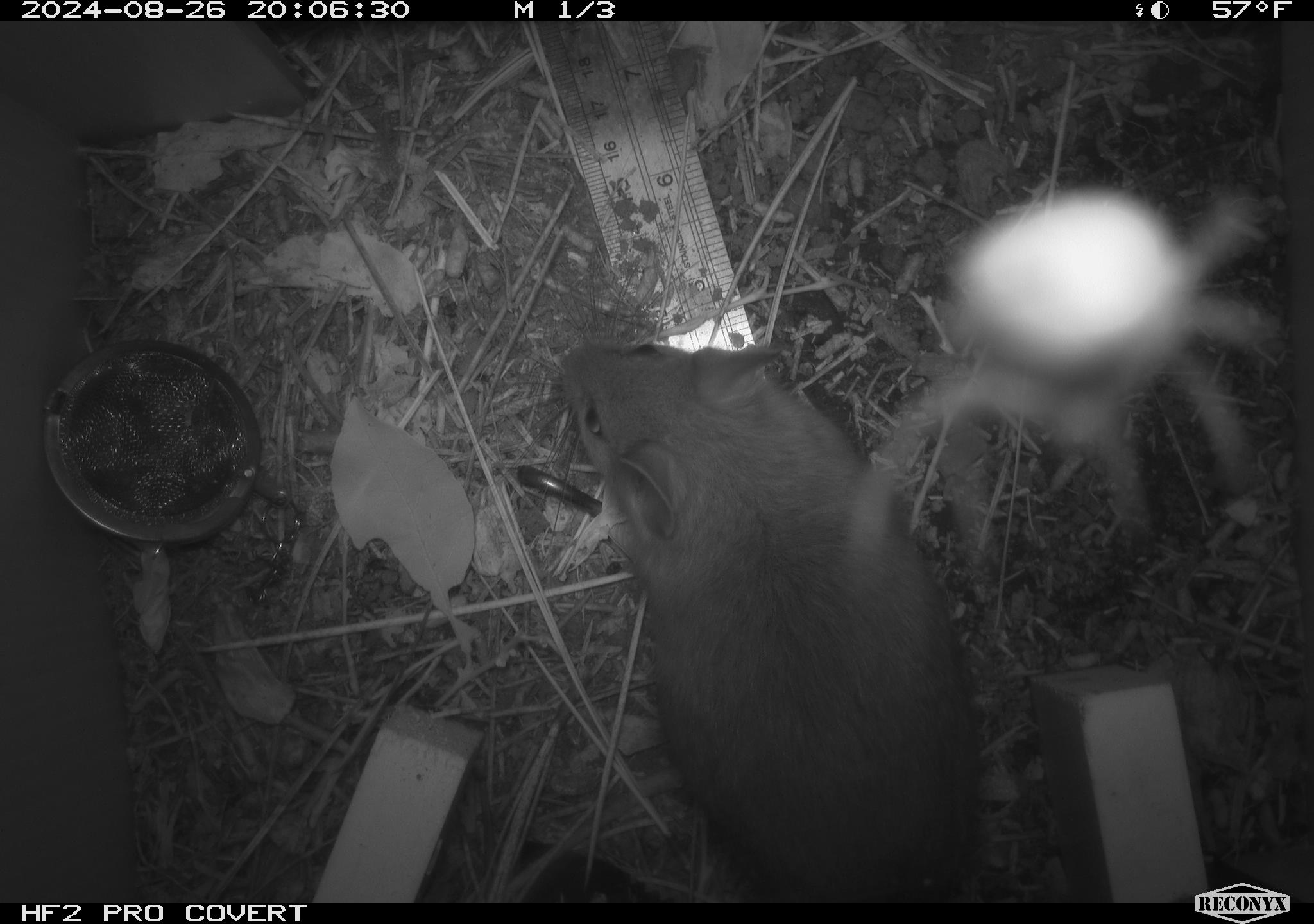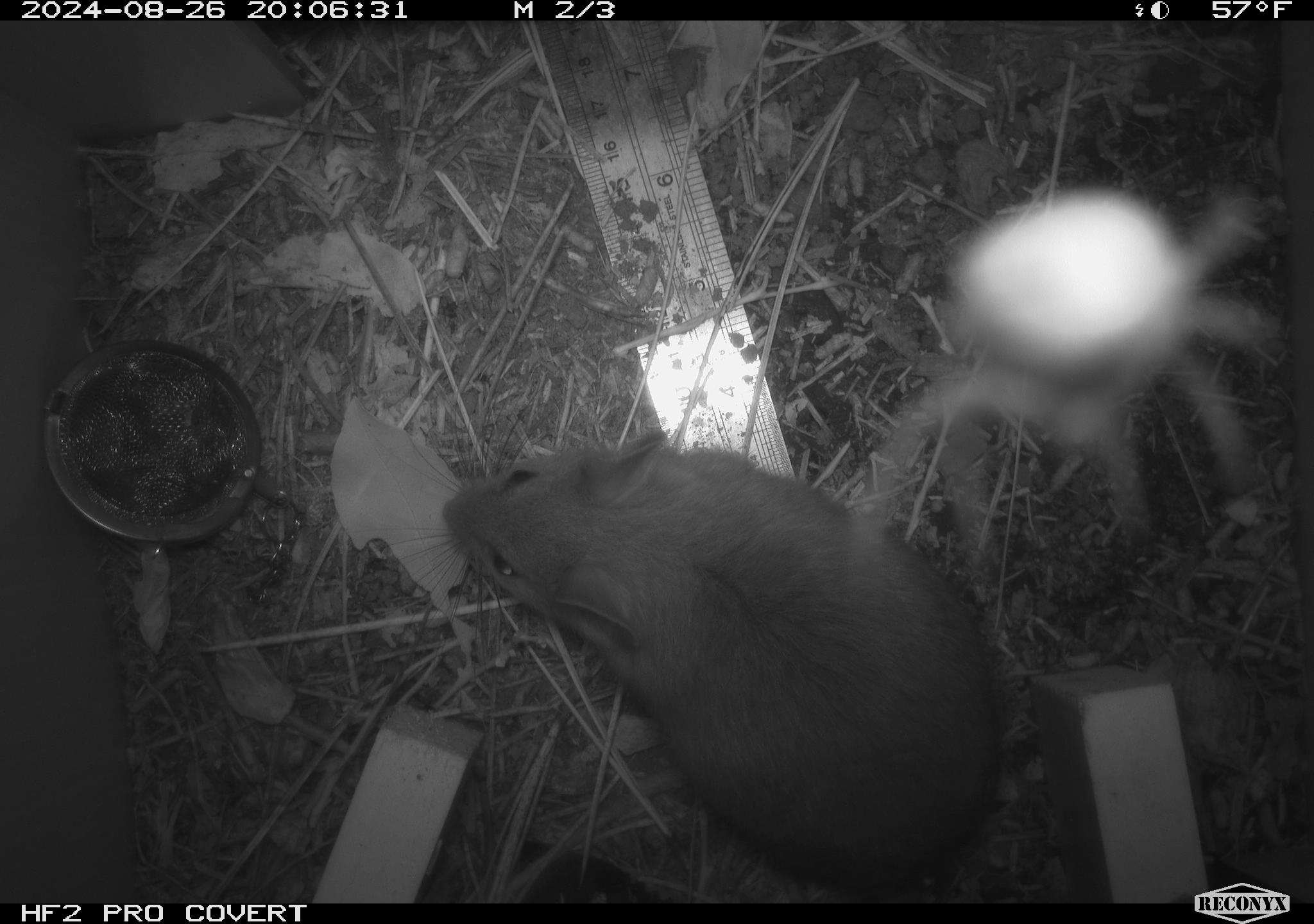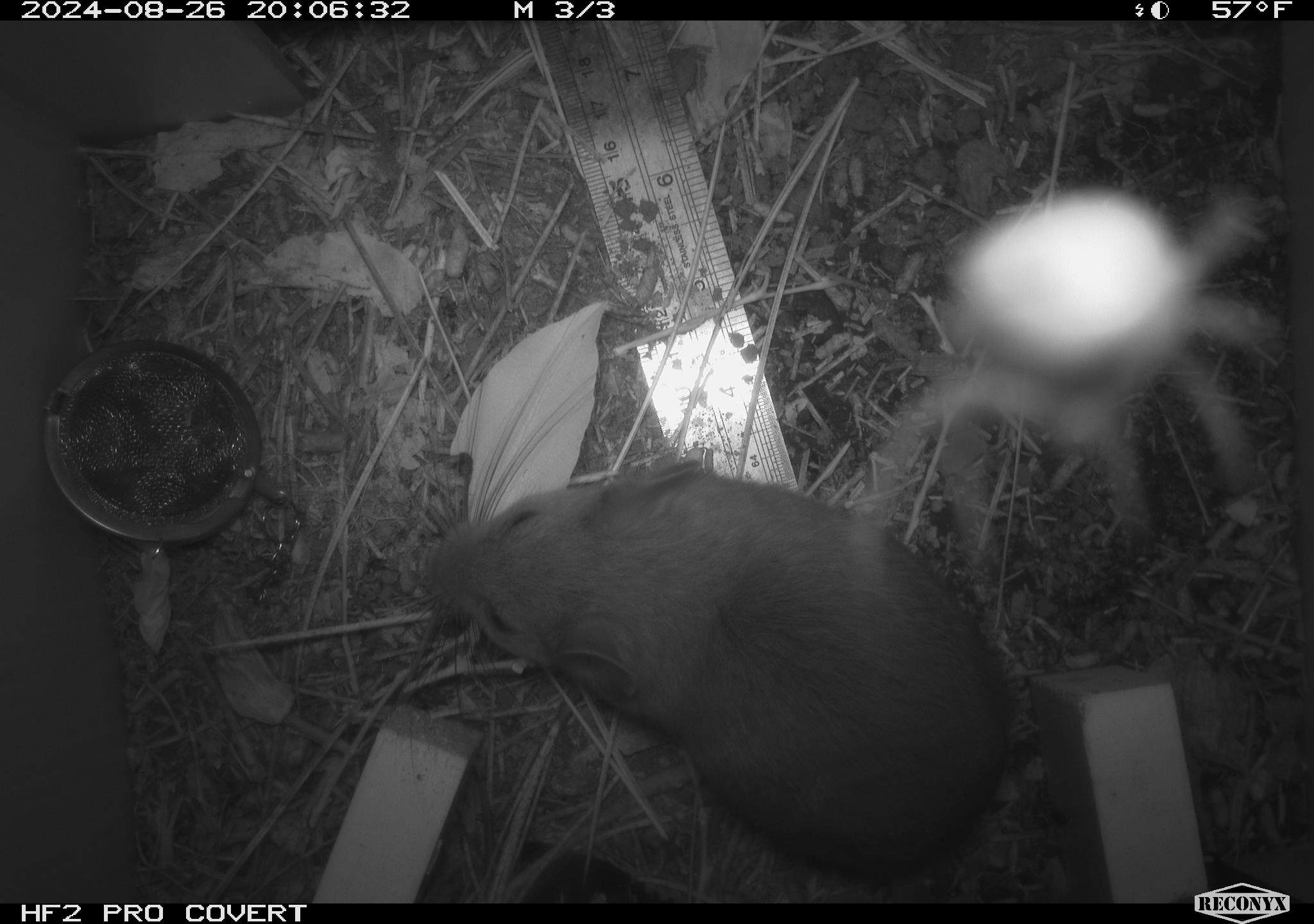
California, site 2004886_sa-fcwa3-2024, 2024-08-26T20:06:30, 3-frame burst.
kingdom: Animalia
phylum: Chordata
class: Mammalia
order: Rodentia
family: Cricetidae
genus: Neotoma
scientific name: Neotoma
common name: pack rat or woodrat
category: neotoma species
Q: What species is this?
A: Neotoma species (pack rat or woodrat) (Neotoma).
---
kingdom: Animalia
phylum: Arthropoda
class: Arachnida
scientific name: Arachnida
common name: arachnids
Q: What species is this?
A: Arachnids (Arachnida).